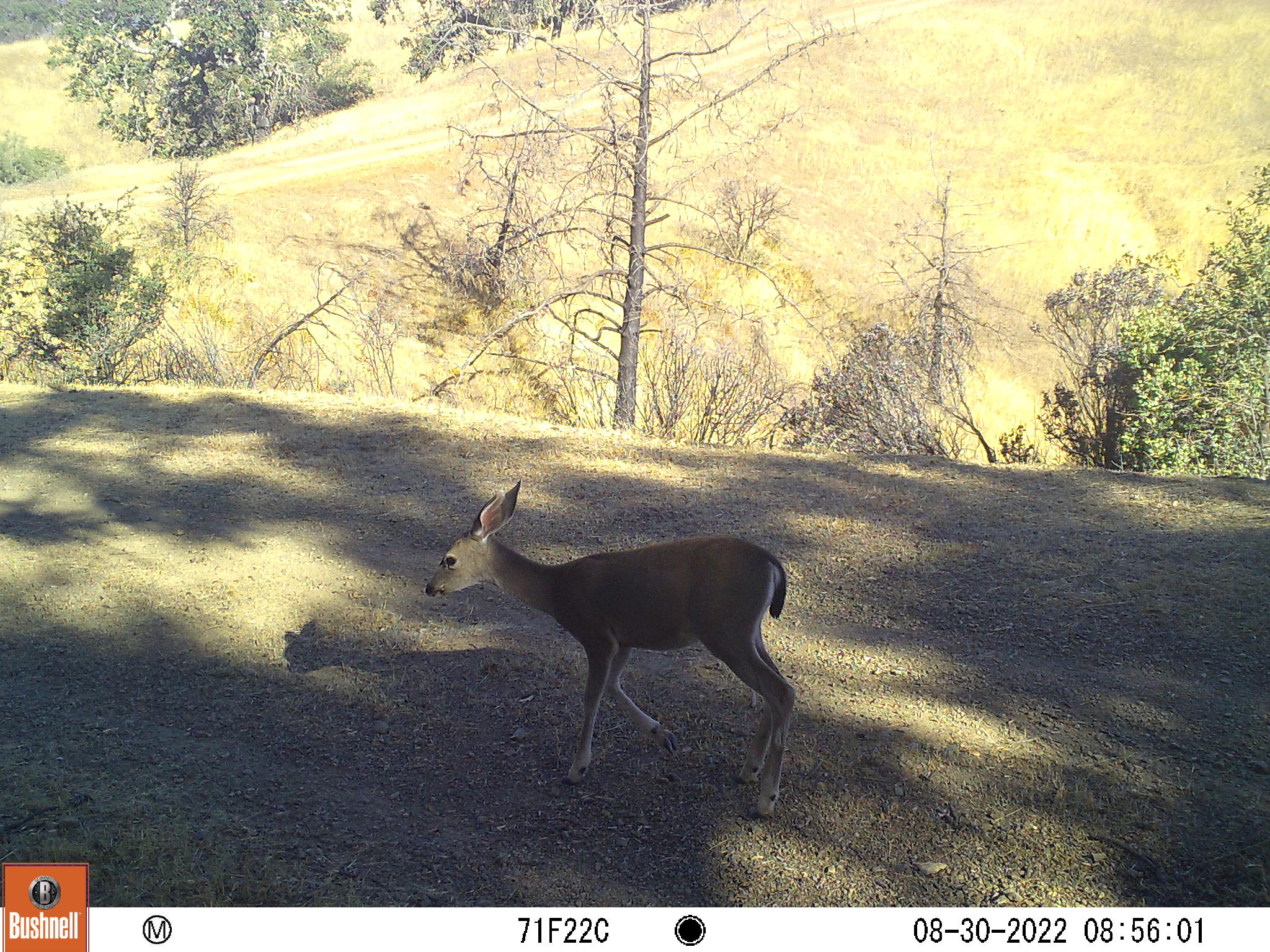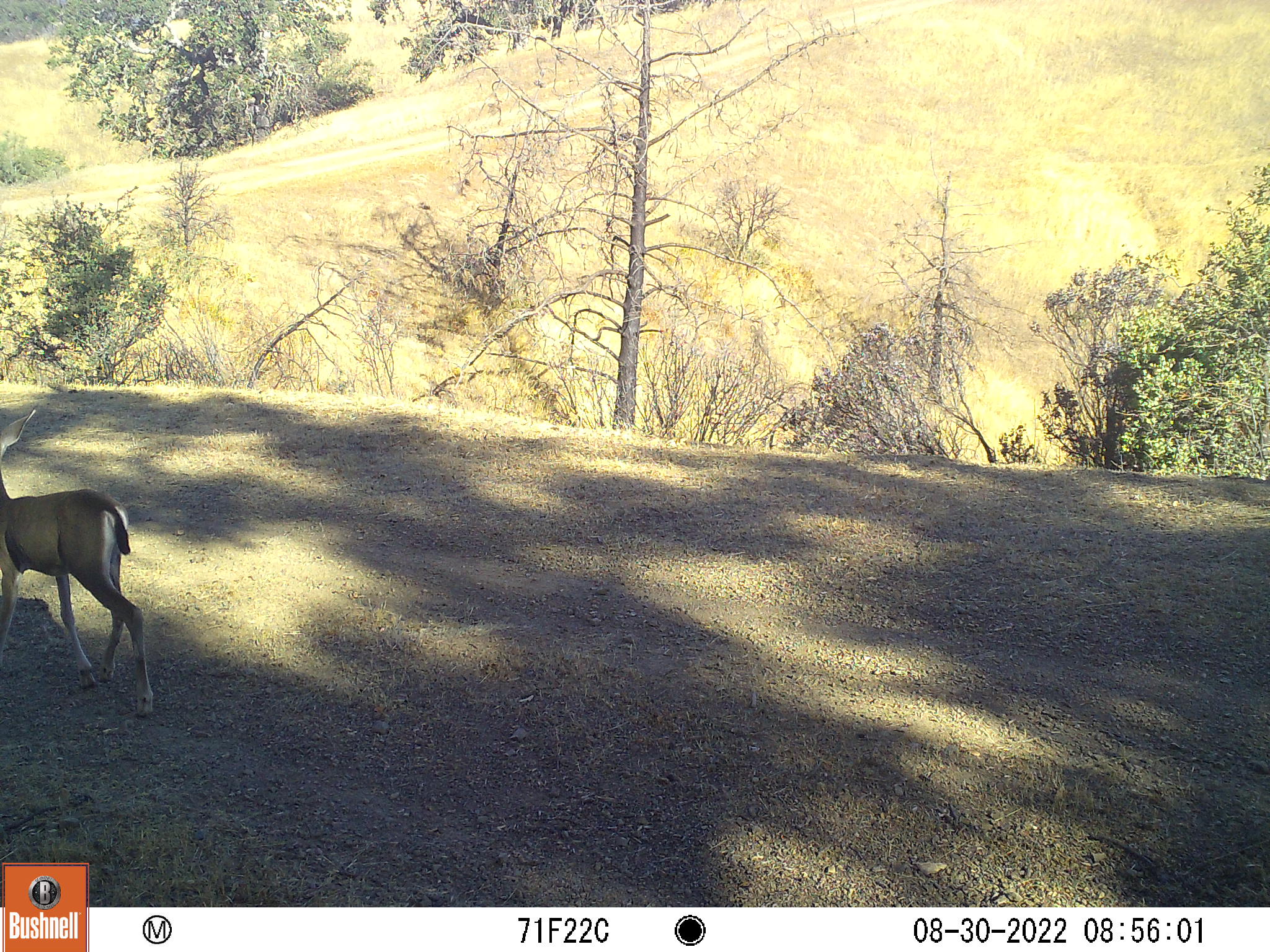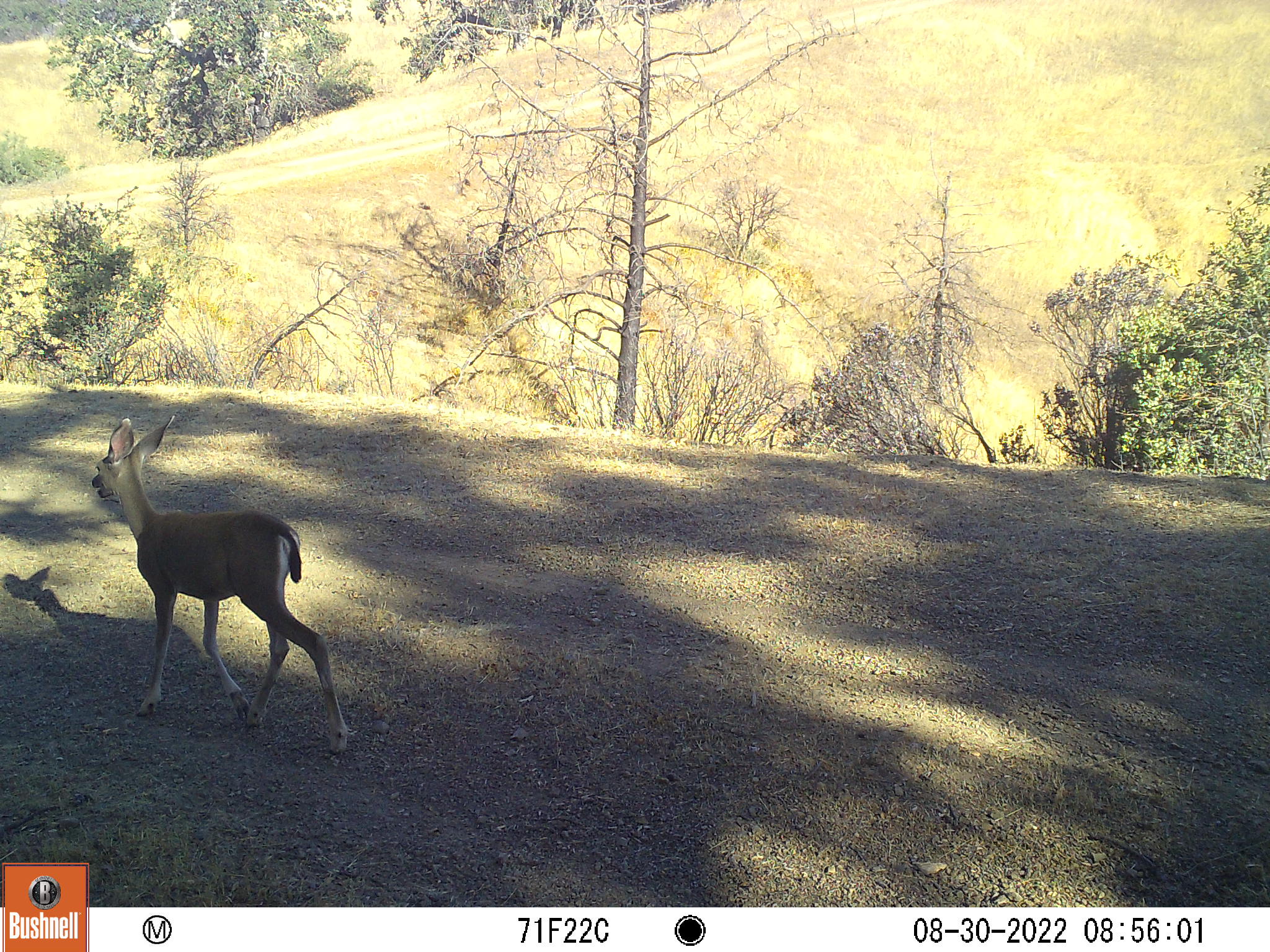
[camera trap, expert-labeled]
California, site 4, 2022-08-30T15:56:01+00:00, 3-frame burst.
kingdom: Animalia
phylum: Chordata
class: Mammalia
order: Artiodactyla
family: Cervidae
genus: Odocoileus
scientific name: Odocoileus hemionus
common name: mule deer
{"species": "mule deer (Odocoileus hemionus)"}